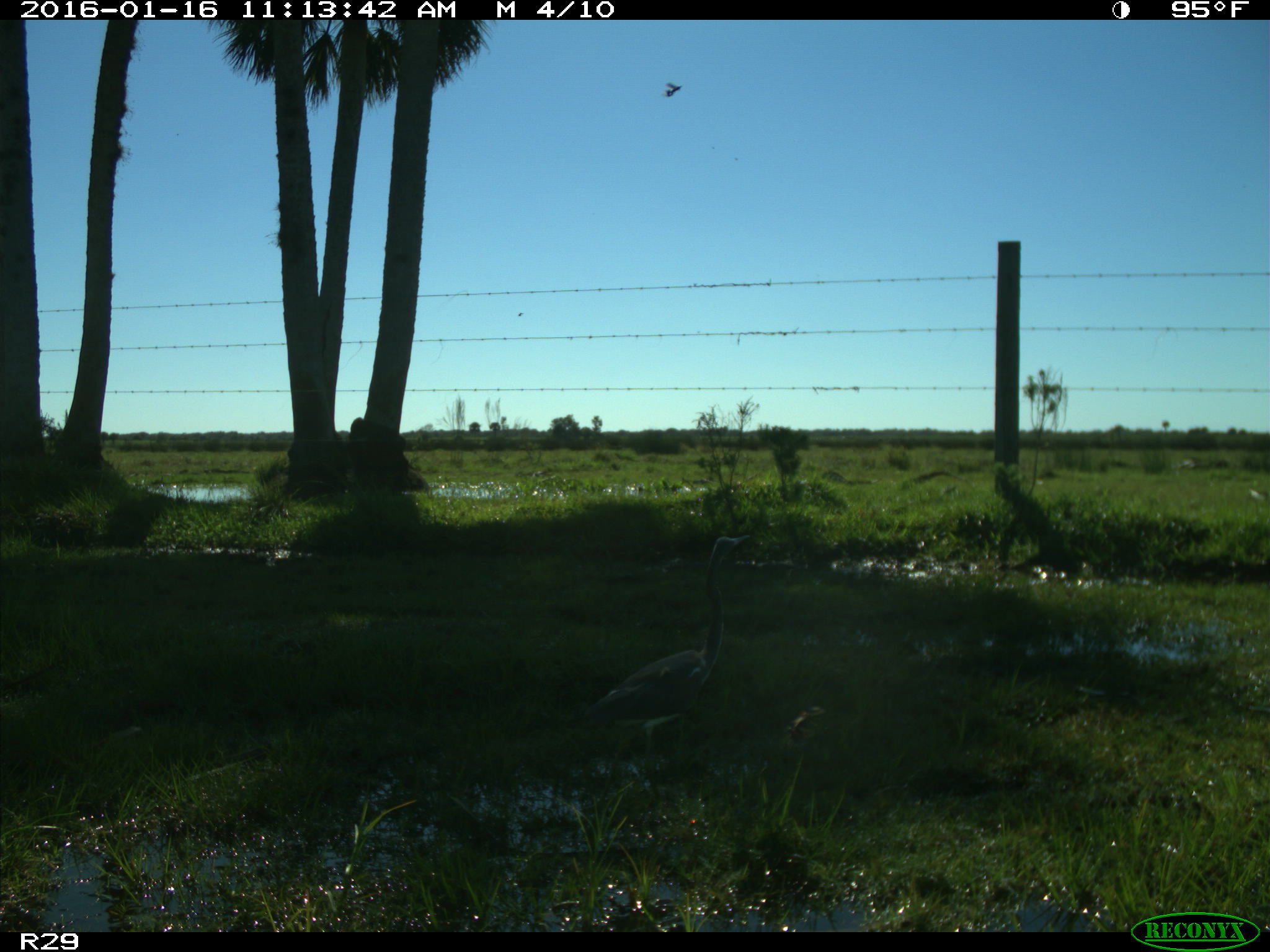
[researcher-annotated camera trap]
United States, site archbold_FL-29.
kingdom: Animalia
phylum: Chordata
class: Aves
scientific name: Aves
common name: birds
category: unidentified bird